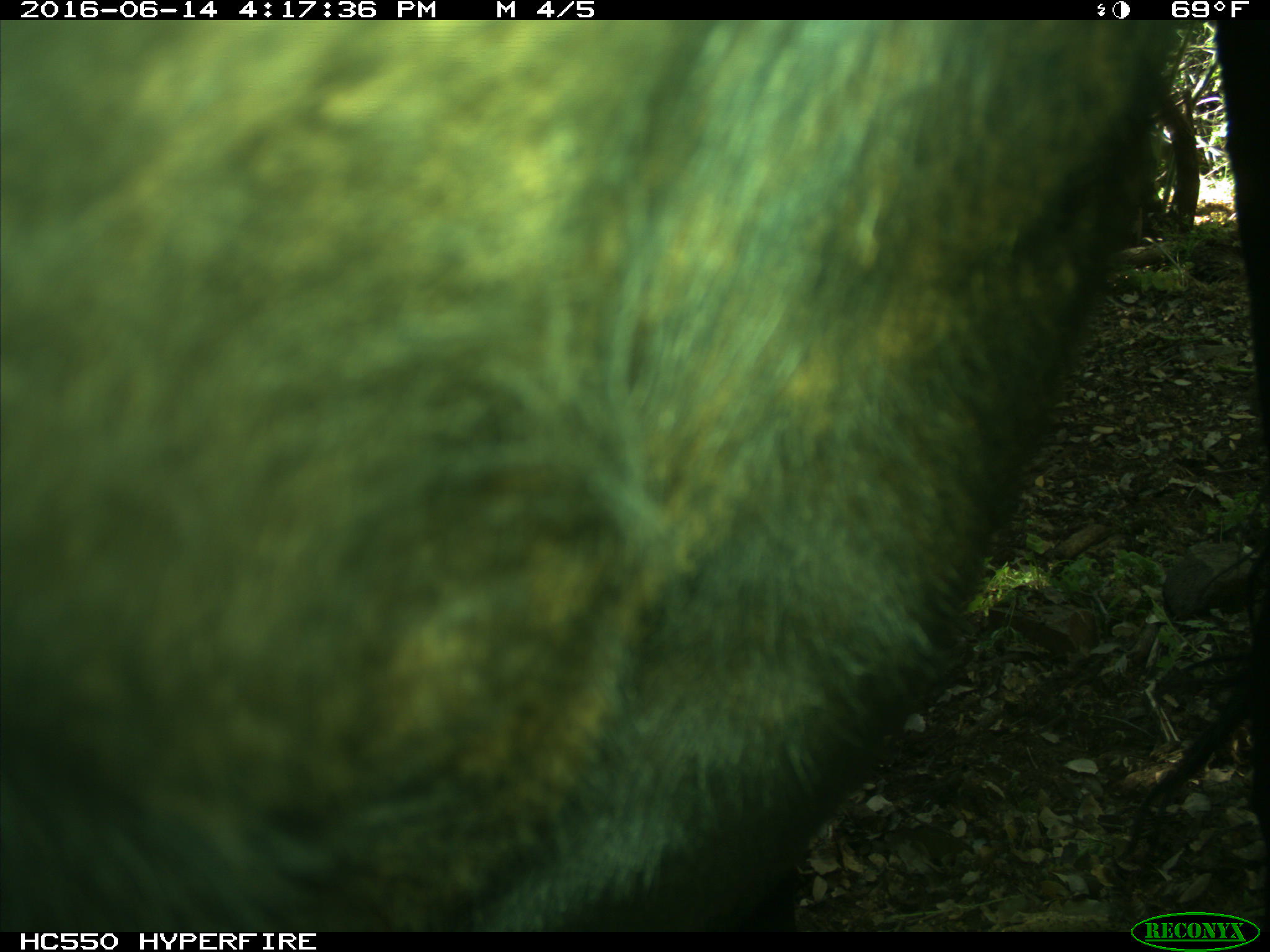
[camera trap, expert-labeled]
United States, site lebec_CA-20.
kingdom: Animalia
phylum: Chordata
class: Mammalia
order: Artiodactyla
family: Bovidae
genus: Bos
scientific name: Bos taurus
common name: domestic cow